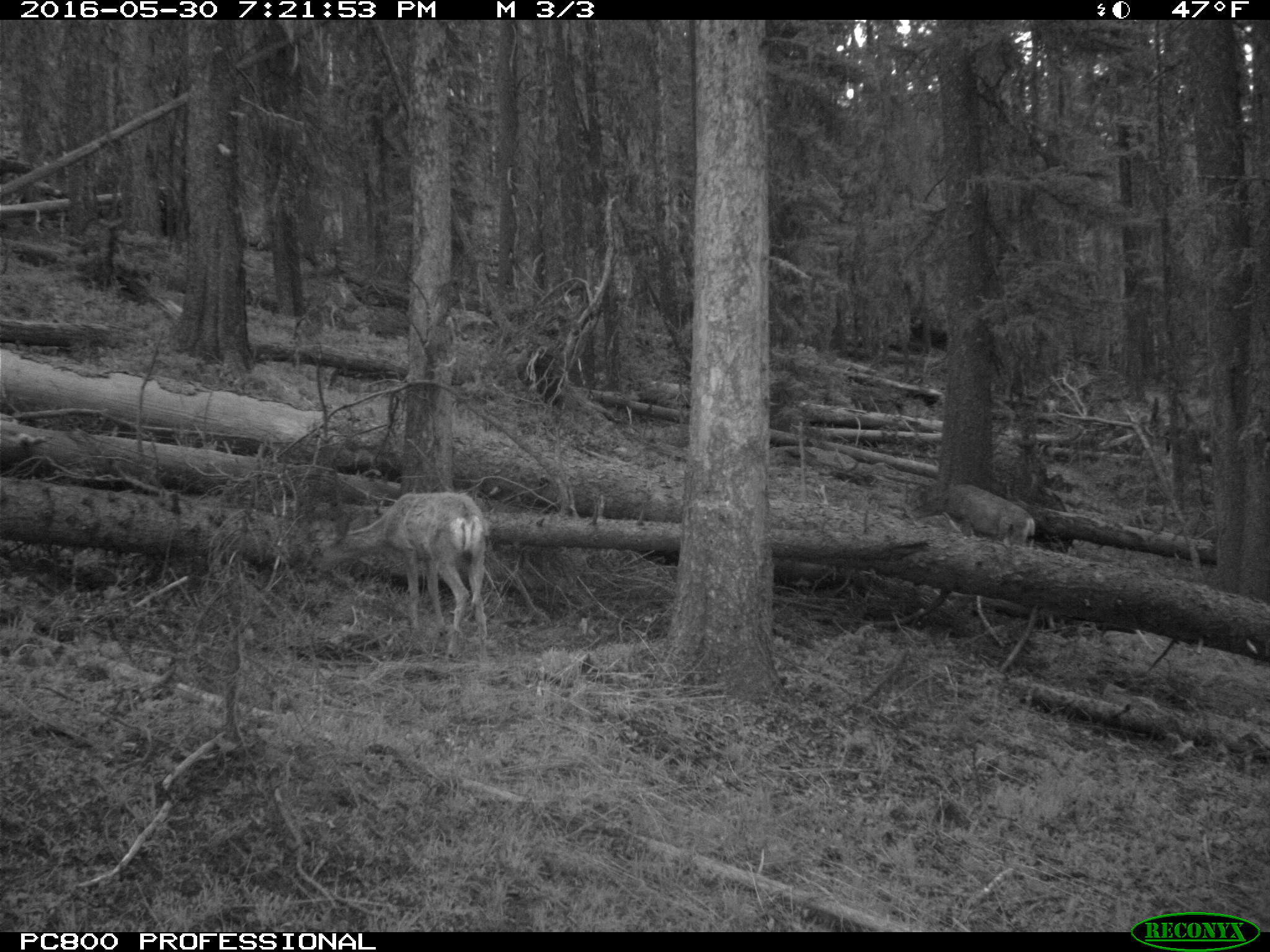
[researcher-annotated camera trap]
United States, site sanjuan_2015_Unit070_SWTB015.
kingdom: Animalia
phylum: Chordata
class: Mammalia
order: Artiodactyla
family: Cervidae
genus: Odocoileus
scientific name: Odocoileus hemionus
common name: mule deer